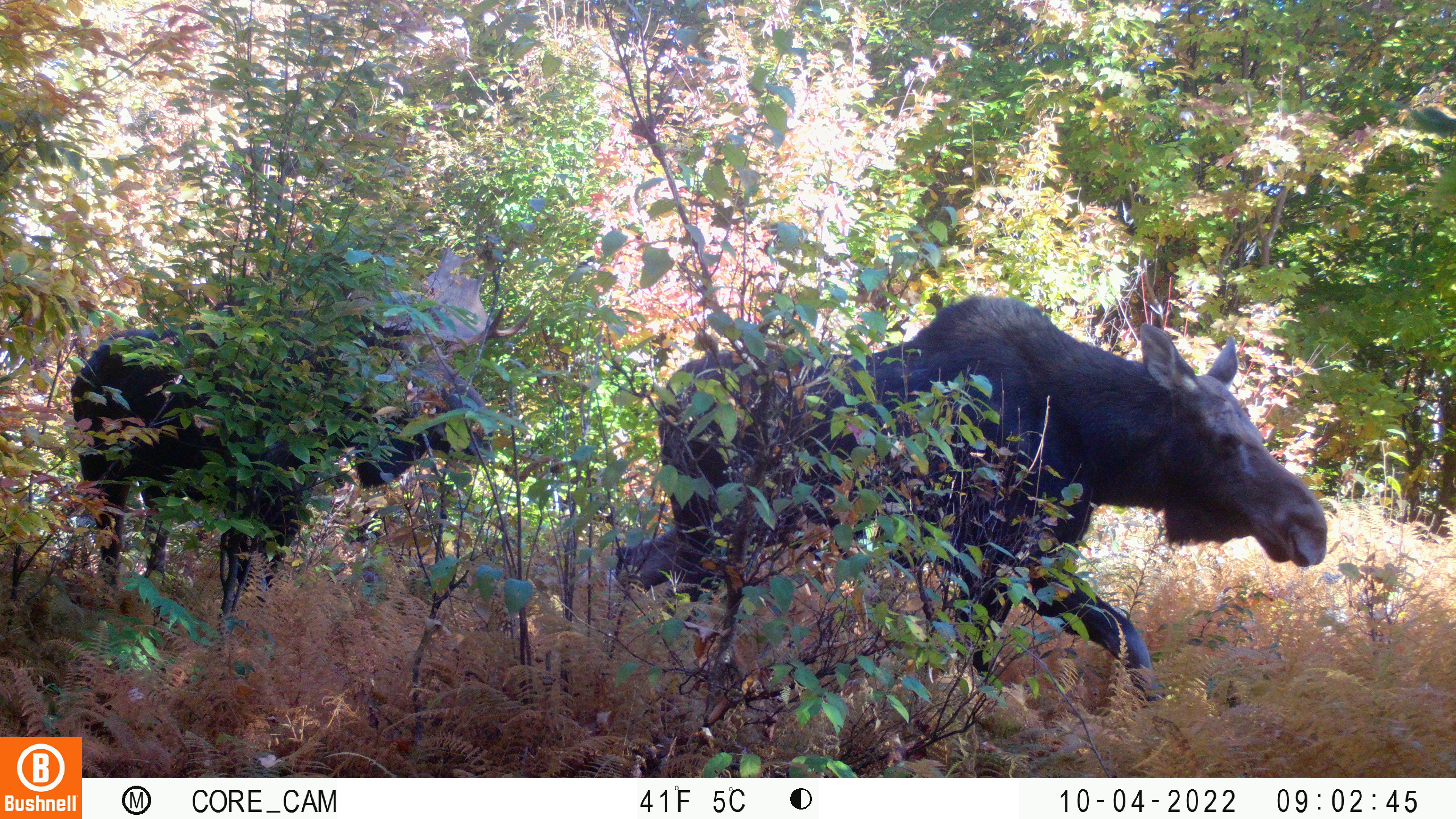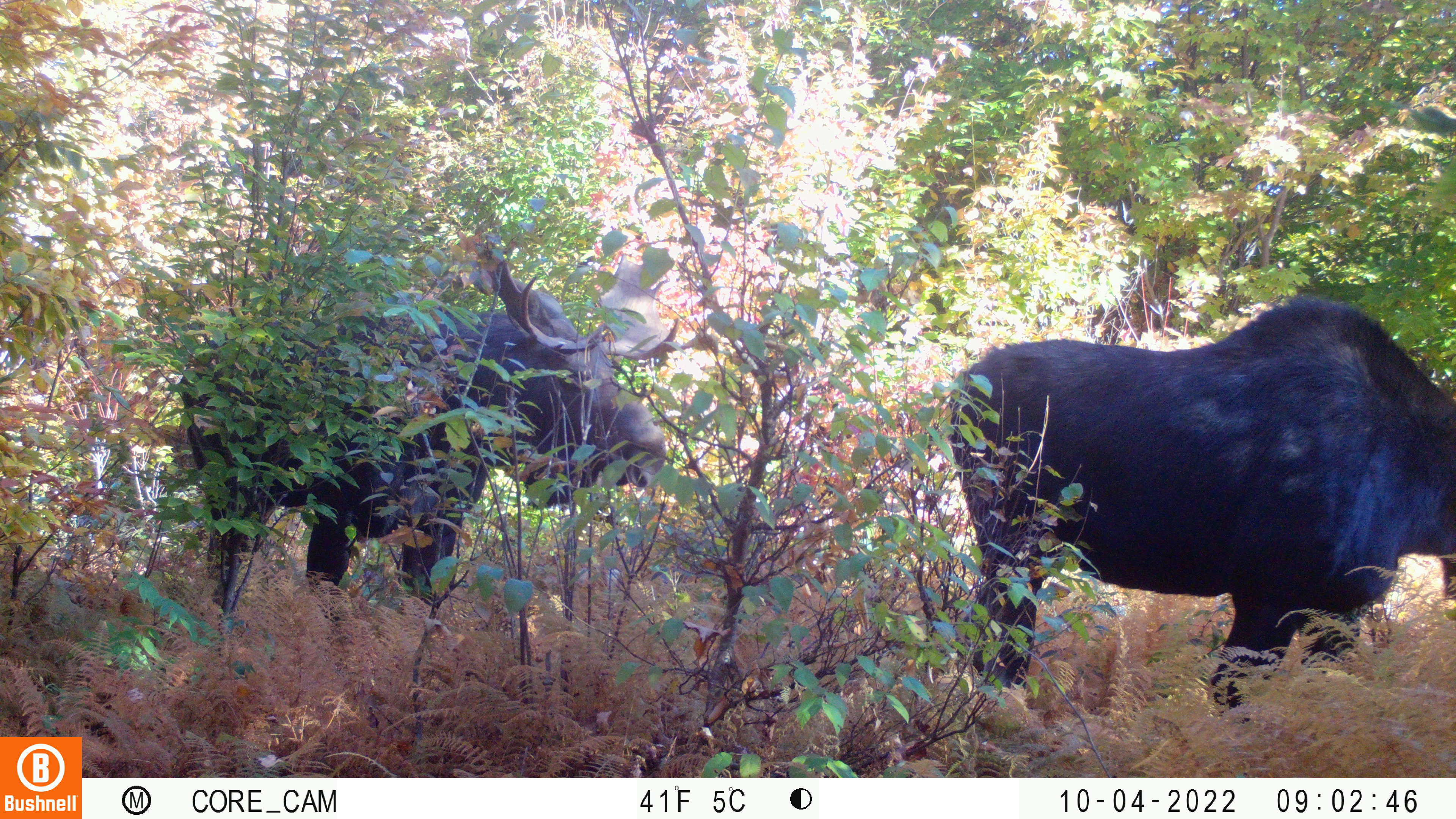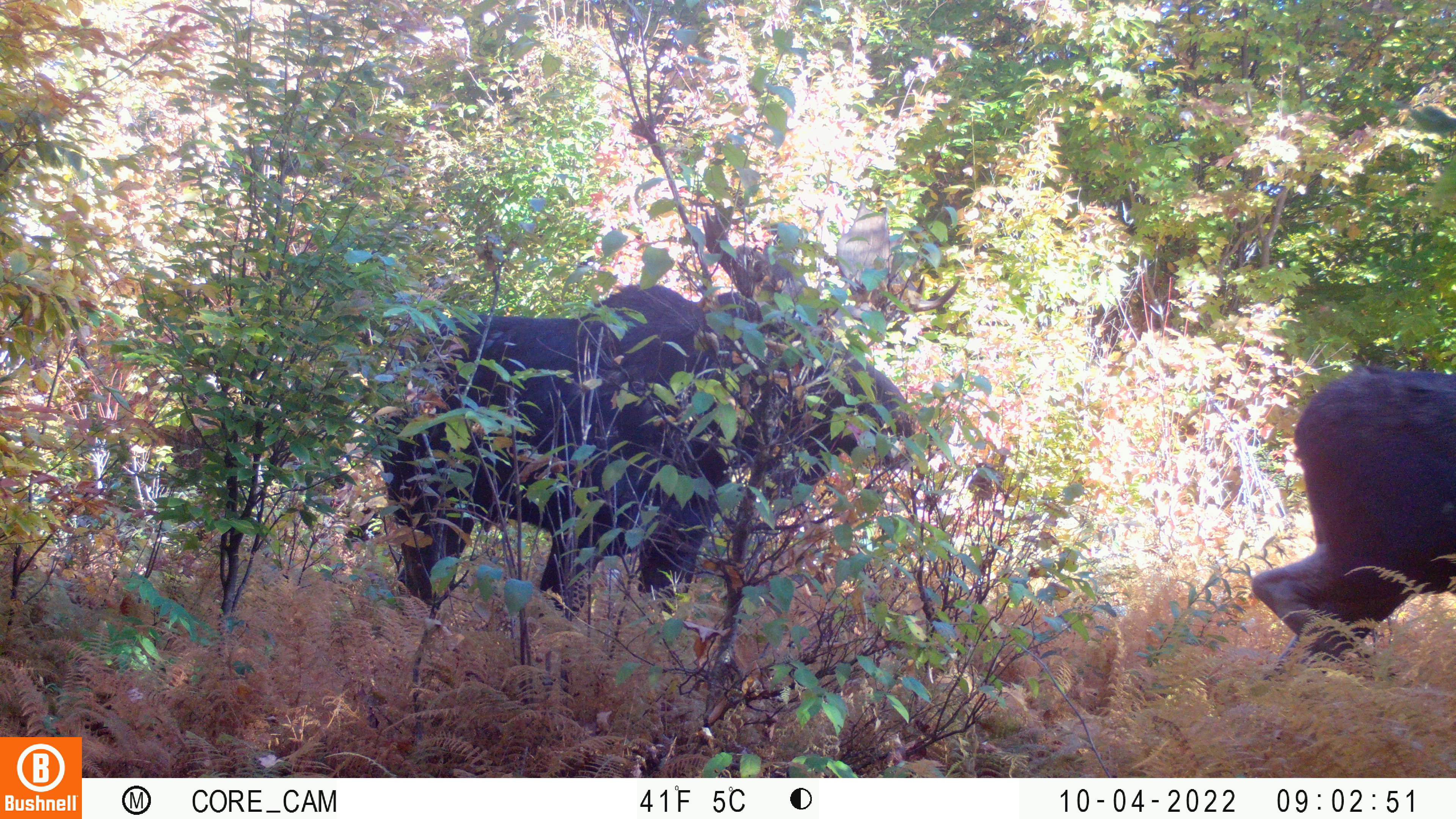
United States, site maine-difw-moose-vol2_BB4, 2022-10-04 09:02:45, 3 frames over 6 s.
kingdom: Animalia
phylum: Chordata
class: Mammalia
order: Artiodactyla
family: Cervidae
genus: Alces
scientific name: Alces alces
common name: moose